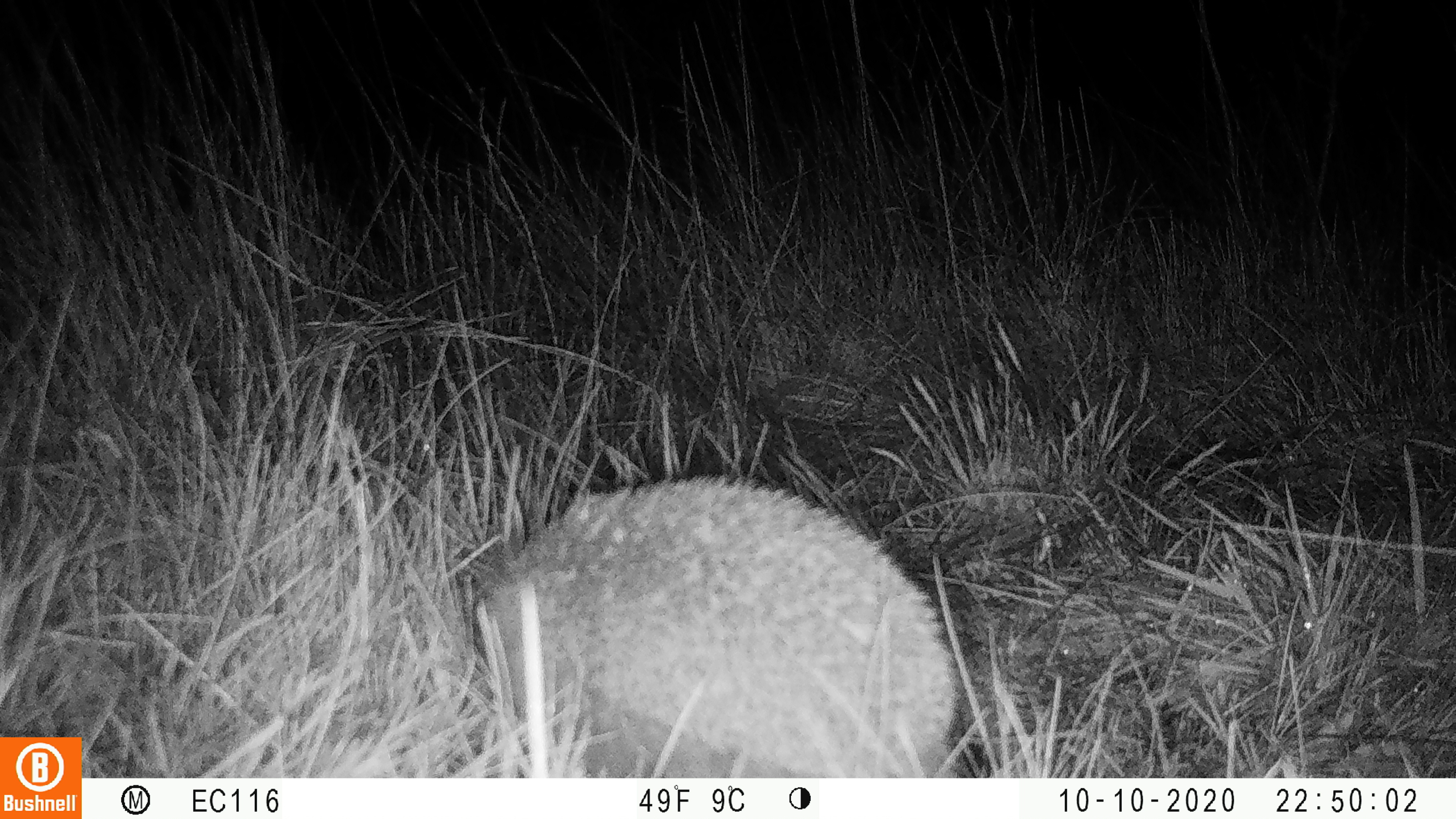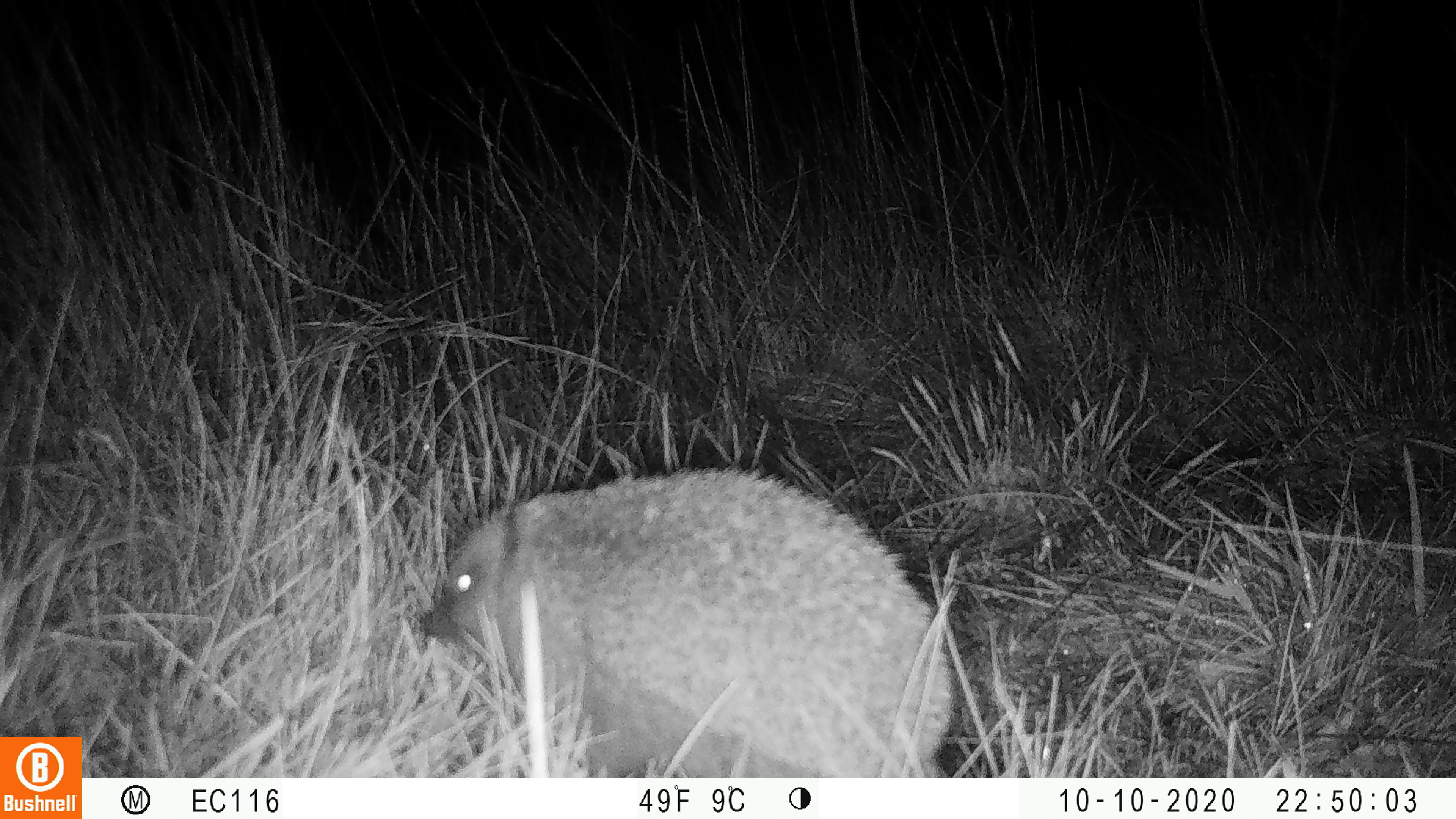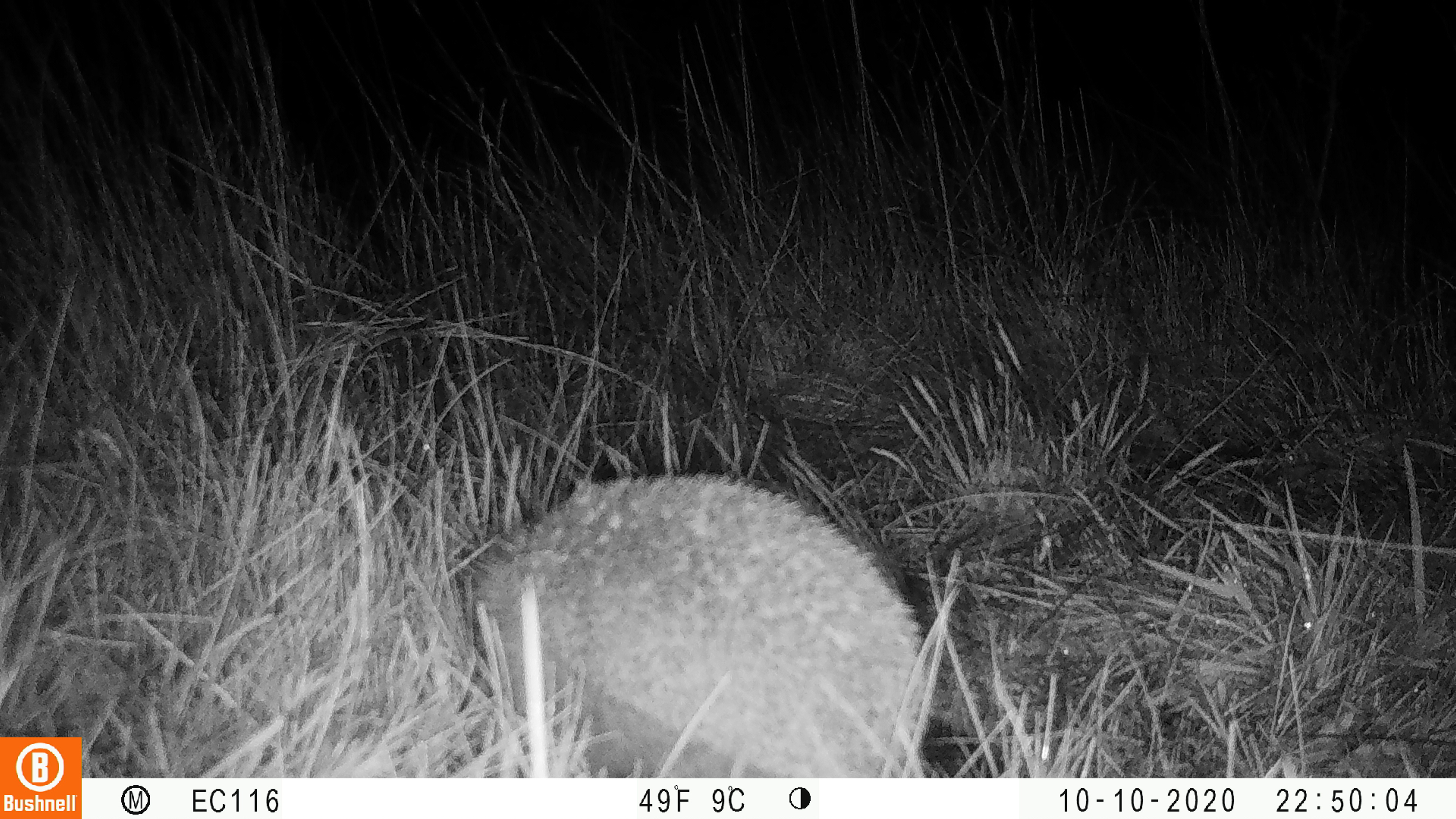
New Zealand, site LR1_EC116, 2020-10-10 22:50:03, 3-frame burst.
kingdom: Animalia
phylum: Chordata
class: Mammalia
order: Eulipotyphla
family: Erinaceidae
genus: Erinaceus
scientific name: Erinaceus europaeus europaeus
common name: european hedgehog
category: hedgehog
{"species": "hedgehog (european hedgehog) (Erinaceus europaeus europaeus)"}